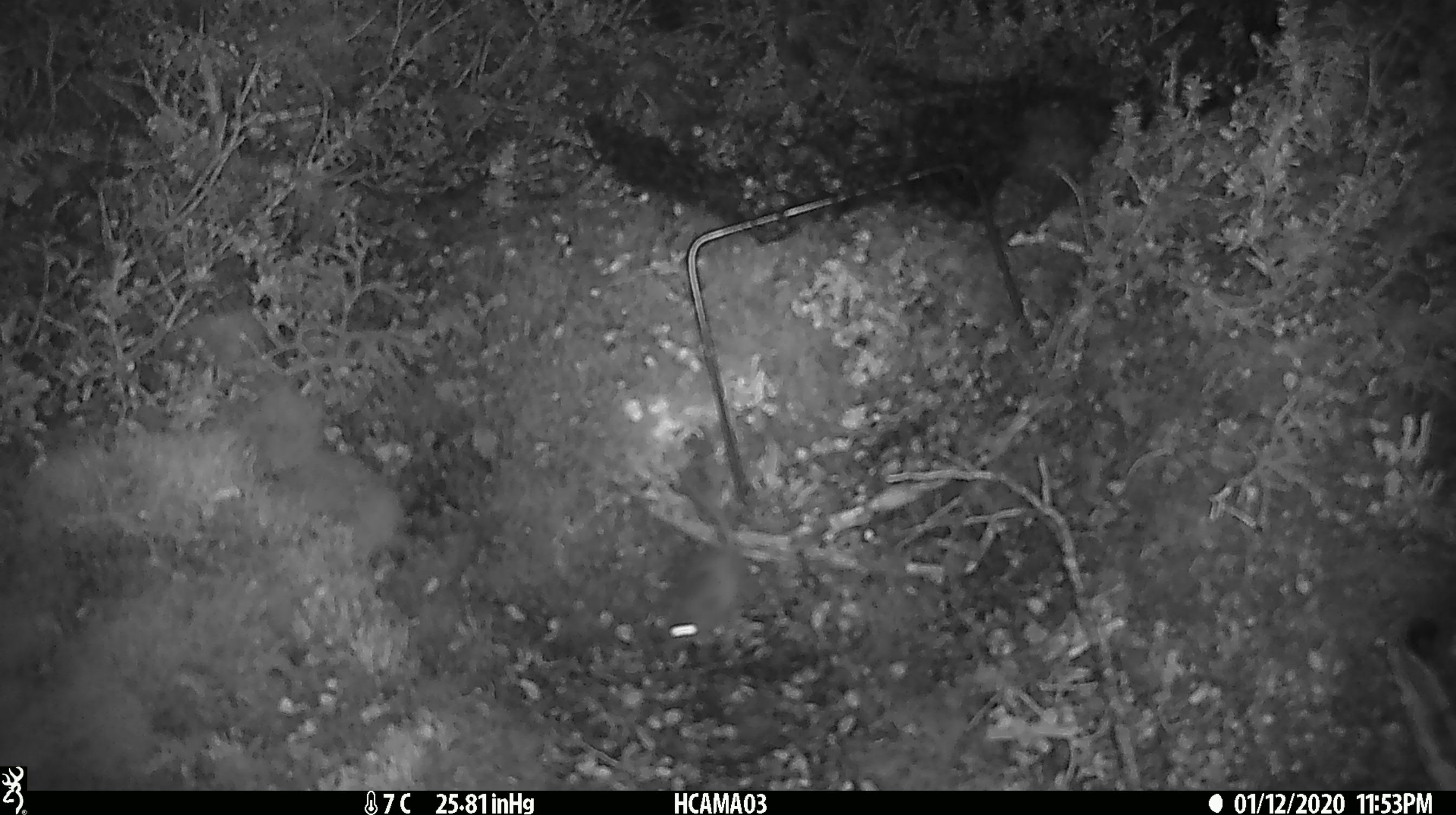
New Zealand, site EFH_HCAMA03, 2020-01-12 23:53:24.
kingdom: Animalia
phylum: Chordata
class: Mammalia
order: Rodentia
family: Muridae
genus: Mus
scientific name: Mus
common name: mouse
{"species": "mouse (Mus)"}